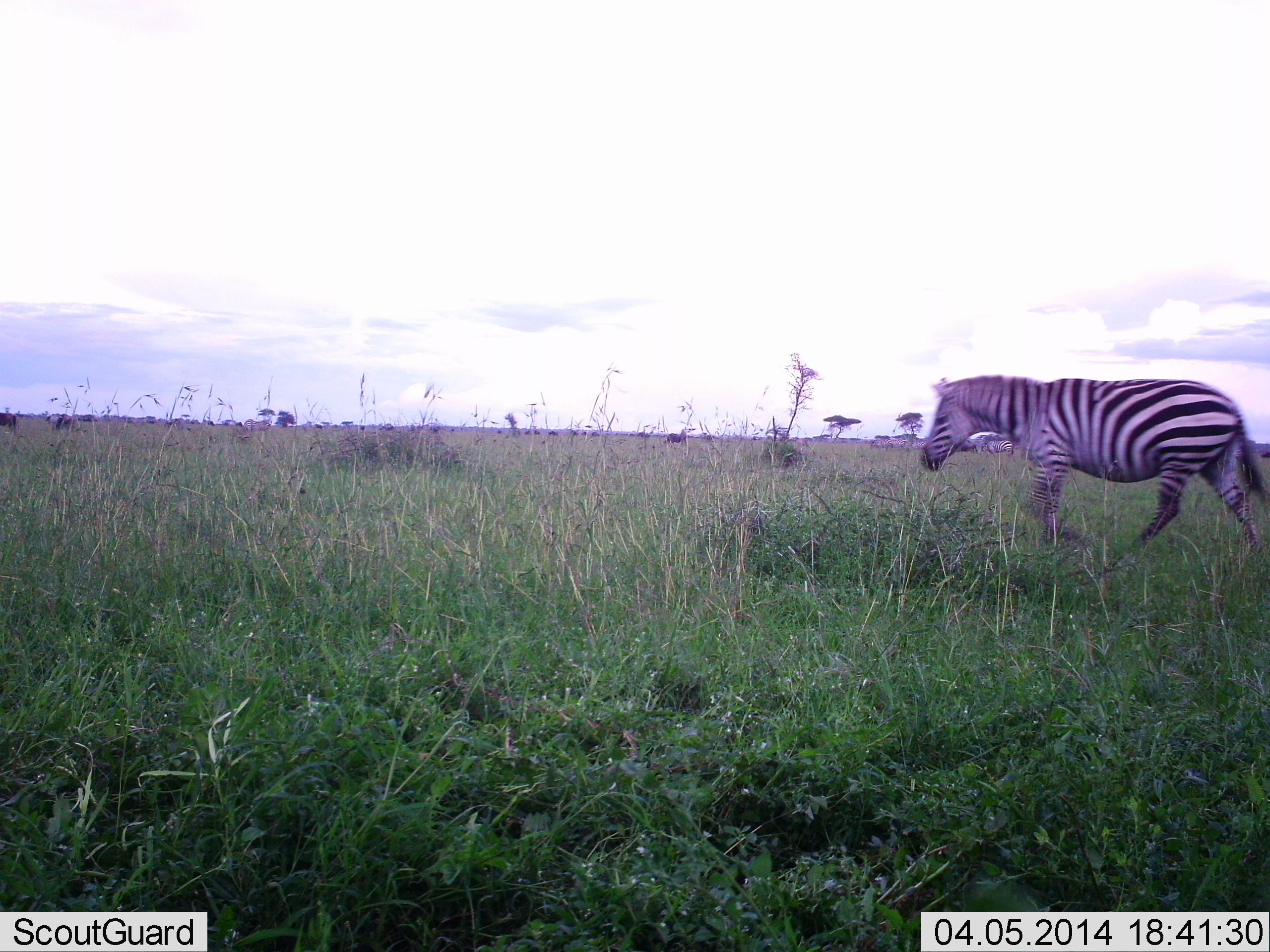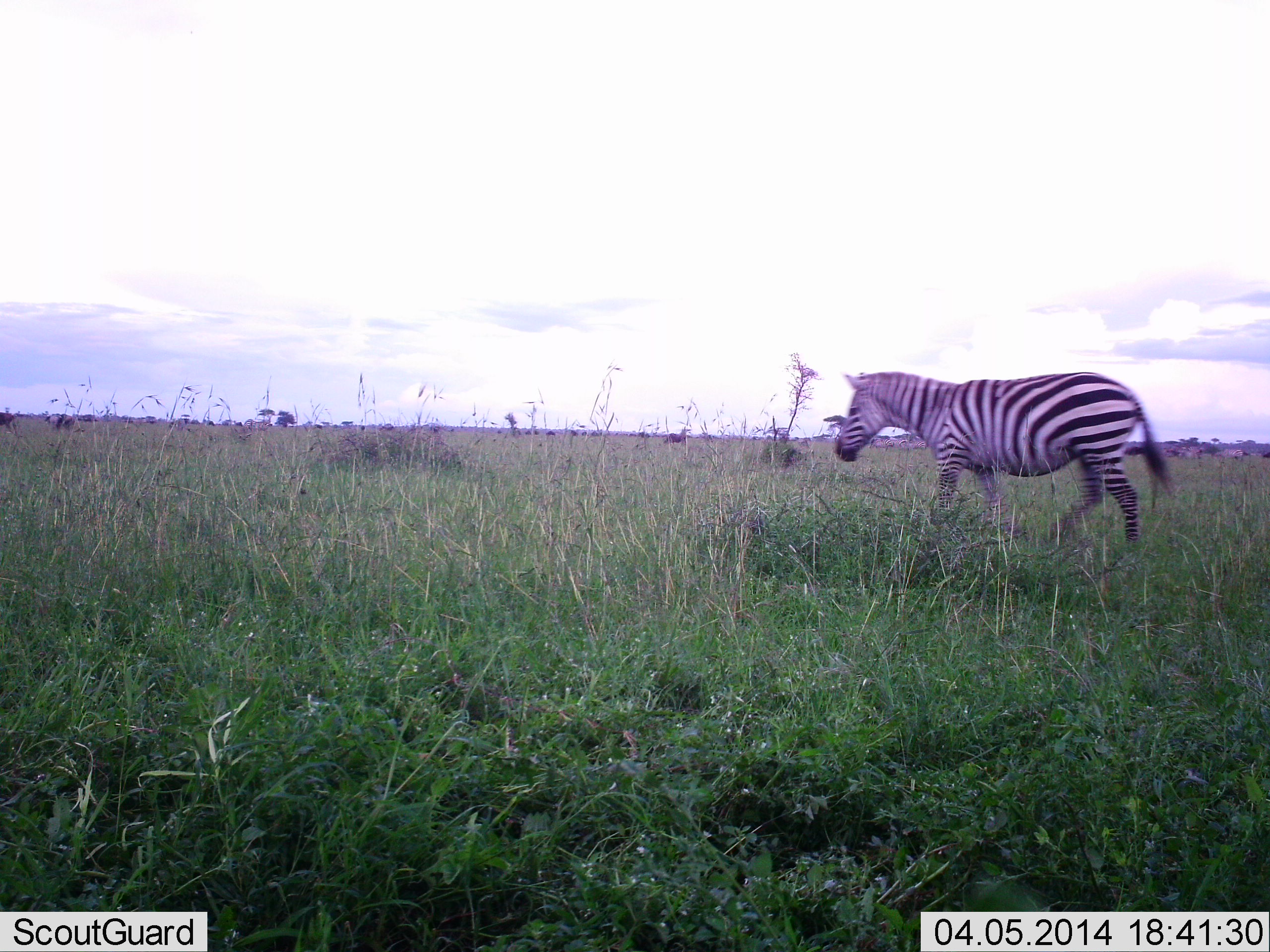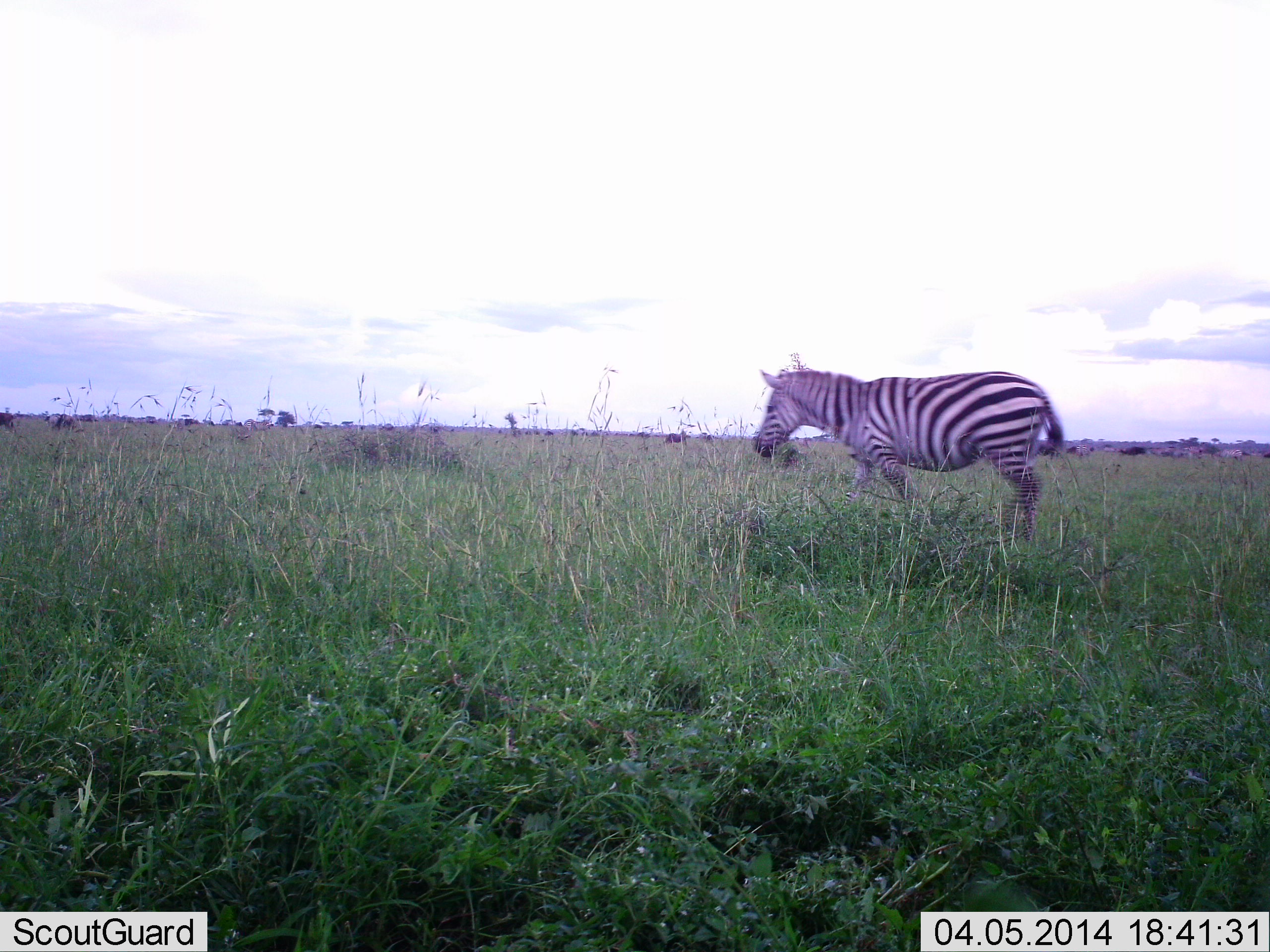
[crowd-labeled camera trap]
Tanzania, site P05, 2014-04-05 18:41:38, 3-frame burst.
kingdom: Animalia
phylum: Chordata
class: Mammalia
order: Perissodactyla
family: Equidae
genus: Equus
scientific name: Equus quagga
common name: plains zebra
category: zebra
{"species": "zebra (plains zebra) (Equus quagga)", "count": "1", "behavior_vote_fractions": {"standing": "0%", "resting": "0%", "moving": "100%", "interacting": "0%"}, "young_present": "0%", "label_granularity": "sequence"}